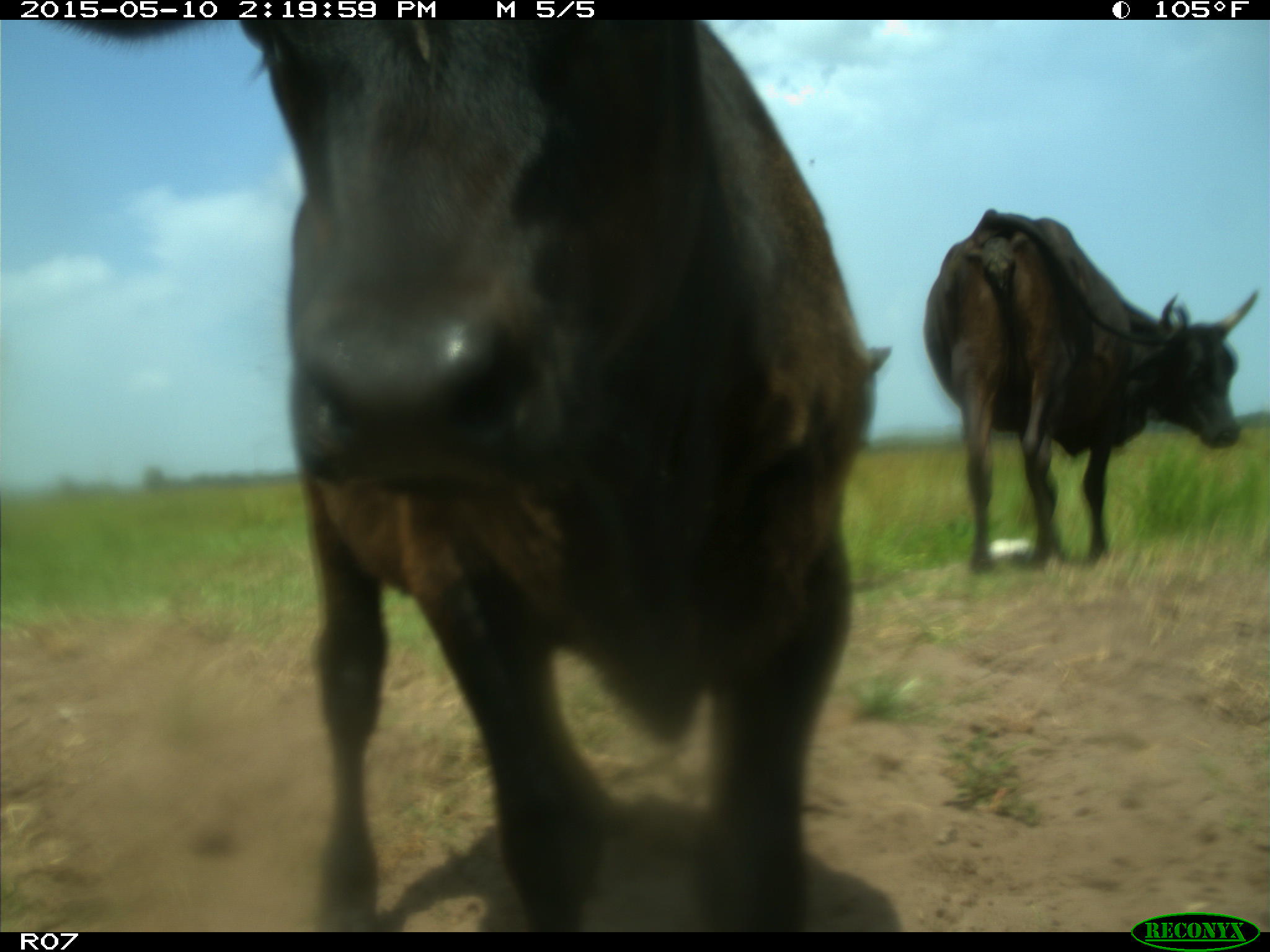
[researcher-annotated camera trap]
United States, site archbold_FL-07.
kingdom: Animalia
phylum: Chordata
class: Mammalia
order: Artiodactyla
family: Bovidae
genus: Bos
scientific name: Bos taurus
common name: domestic cow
Bos taurus (domestic cow).